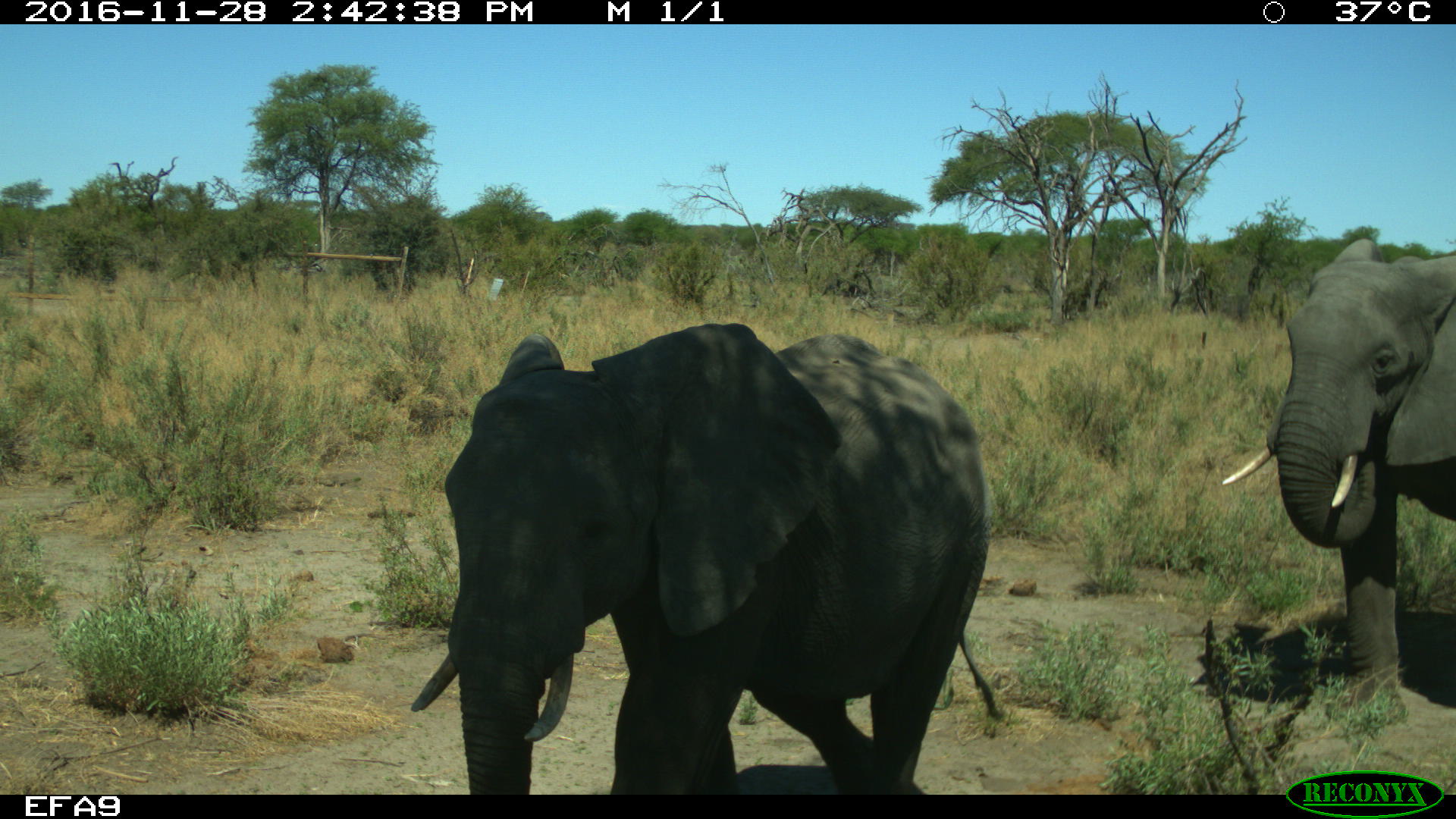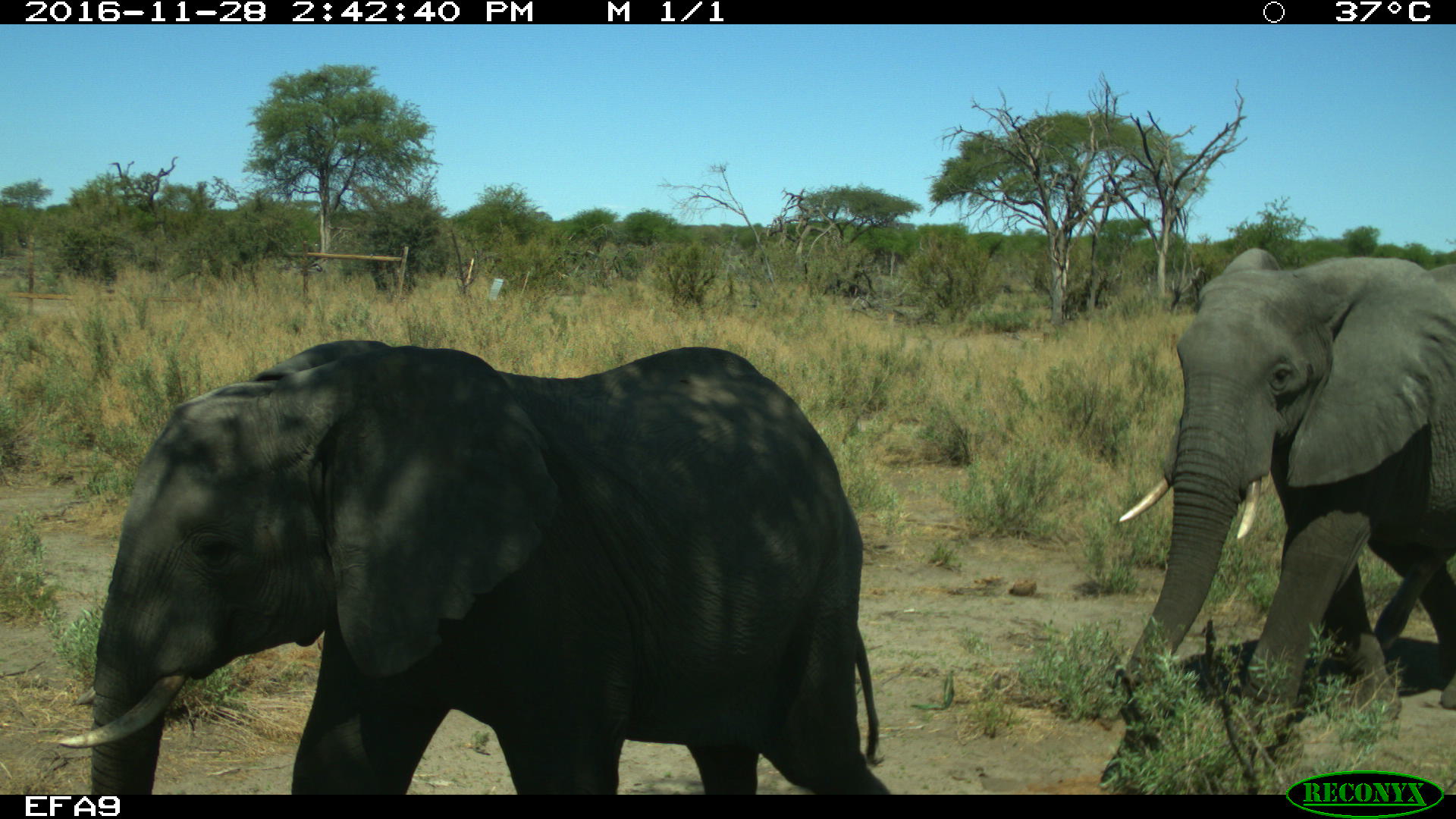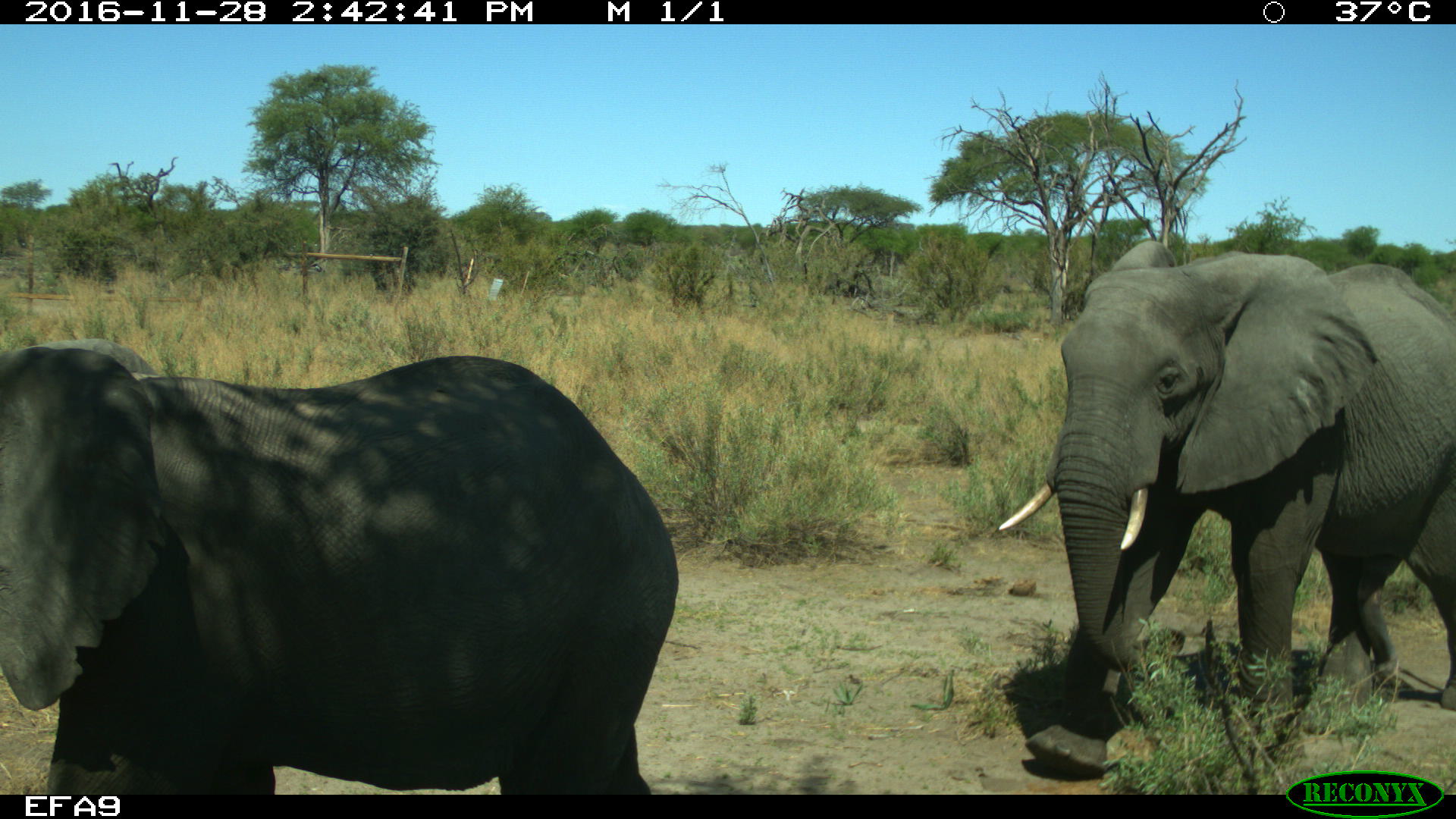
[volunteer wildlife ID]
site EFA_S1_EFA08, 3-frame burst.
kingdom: Animalia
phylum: Chordata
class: Mammalia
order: Proboscidea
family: Elephantidae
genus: Loxodonta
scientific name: Loxodonta africana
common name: african bush elephant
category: elephant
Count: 2.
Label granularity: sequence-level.